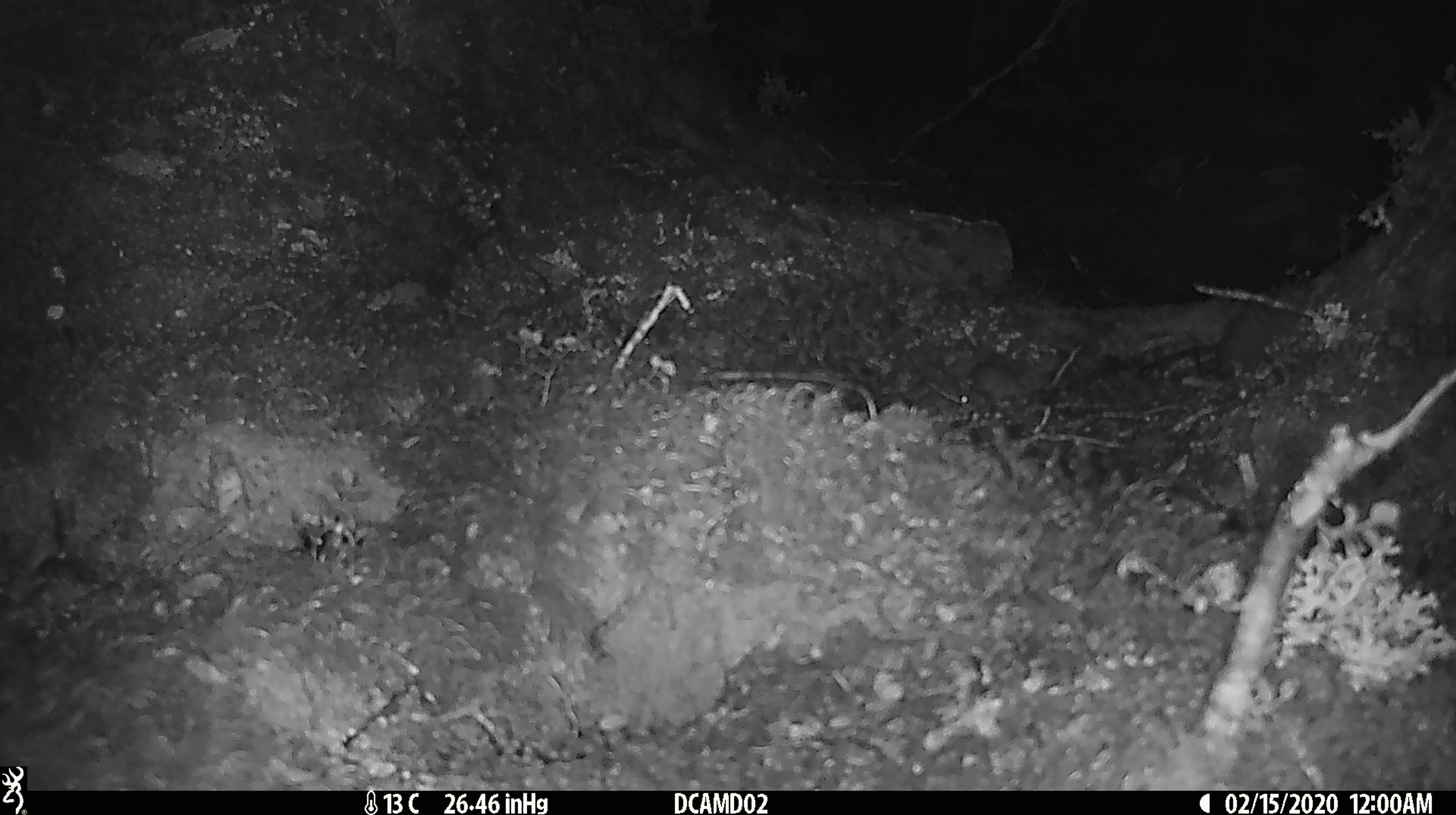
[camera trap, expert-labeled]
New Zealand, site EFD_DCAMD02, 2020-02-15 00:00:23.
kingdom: Animalia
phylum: Chordata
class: Mammalia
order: Rodentia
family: Muridae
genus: Mus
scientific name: Mus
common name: mouse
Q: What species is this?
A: Mouse (Mus).